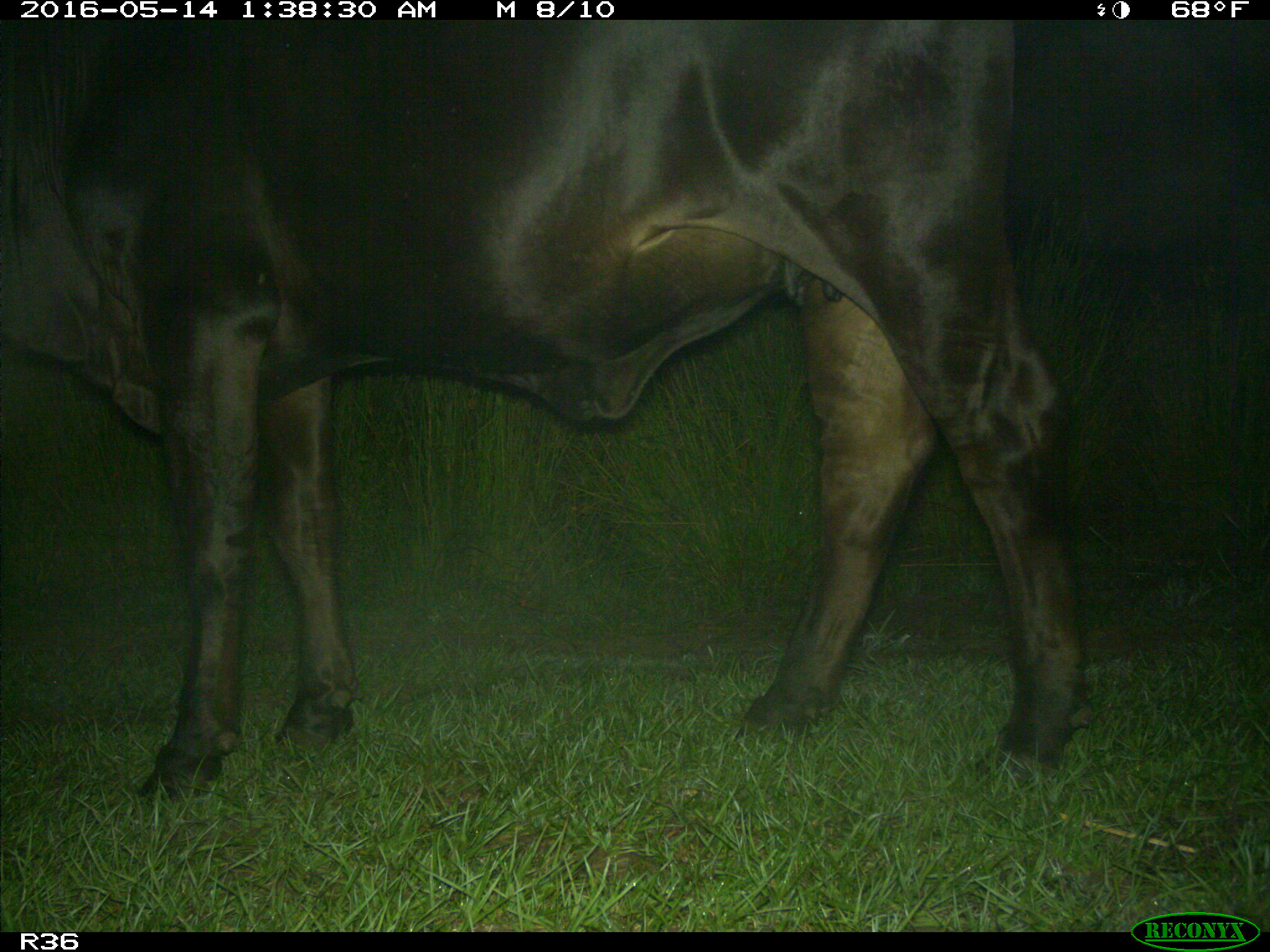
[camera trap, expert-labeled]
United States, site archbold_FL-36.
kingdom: Animalia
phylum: Chordata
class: Mammalia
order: Artiodactyla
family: Bovidae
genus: Bos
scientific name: Bos taurus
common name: domestic cow